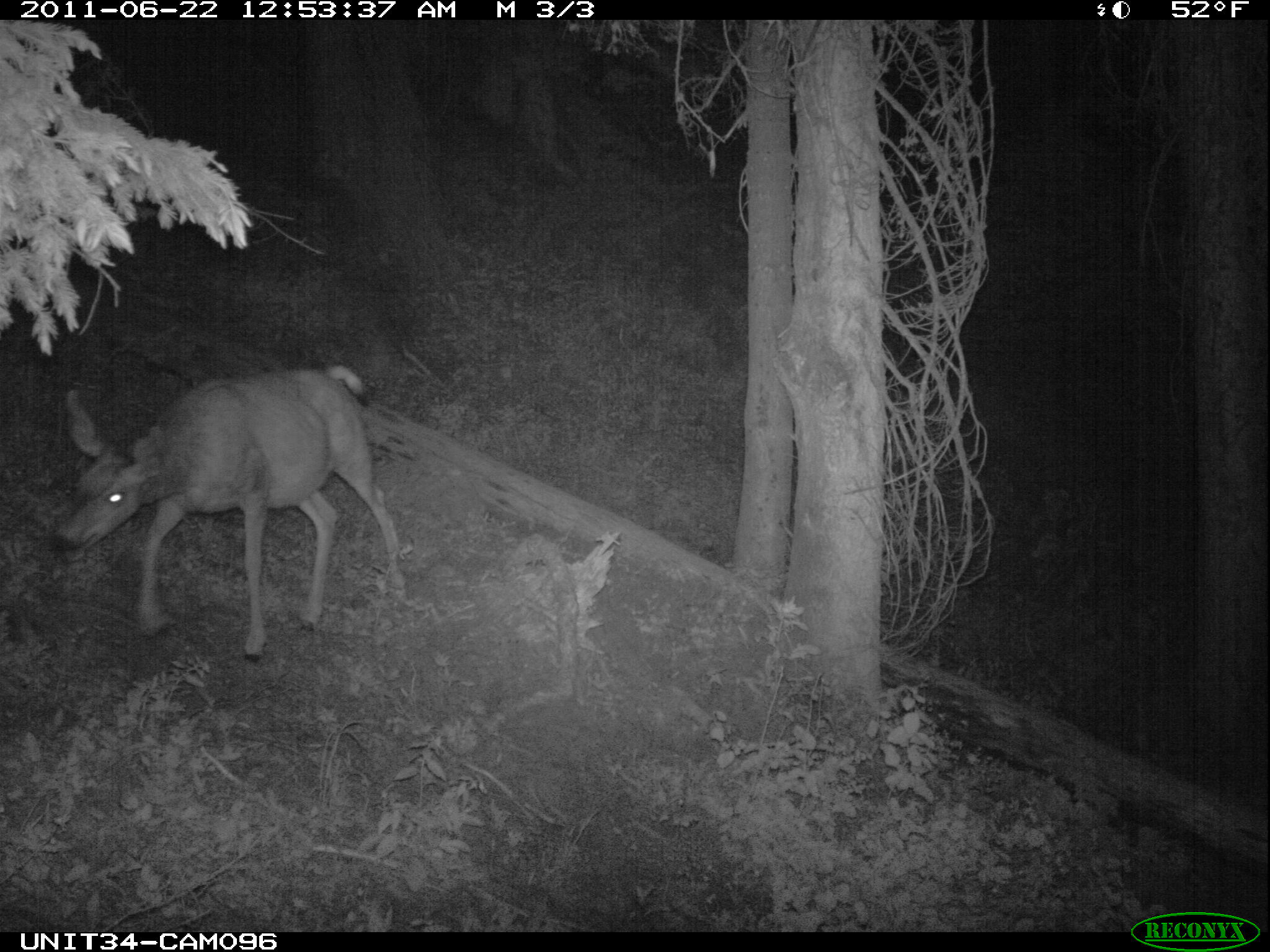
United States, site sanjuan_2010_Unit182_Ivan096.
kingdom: Animalia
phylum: Chordata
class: Mammalia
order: Artiodactyla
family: Cervidae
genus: Odocoileus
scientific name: Odocoileus hemionus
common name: mule deer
Odocoileus hemionus (mule deer).